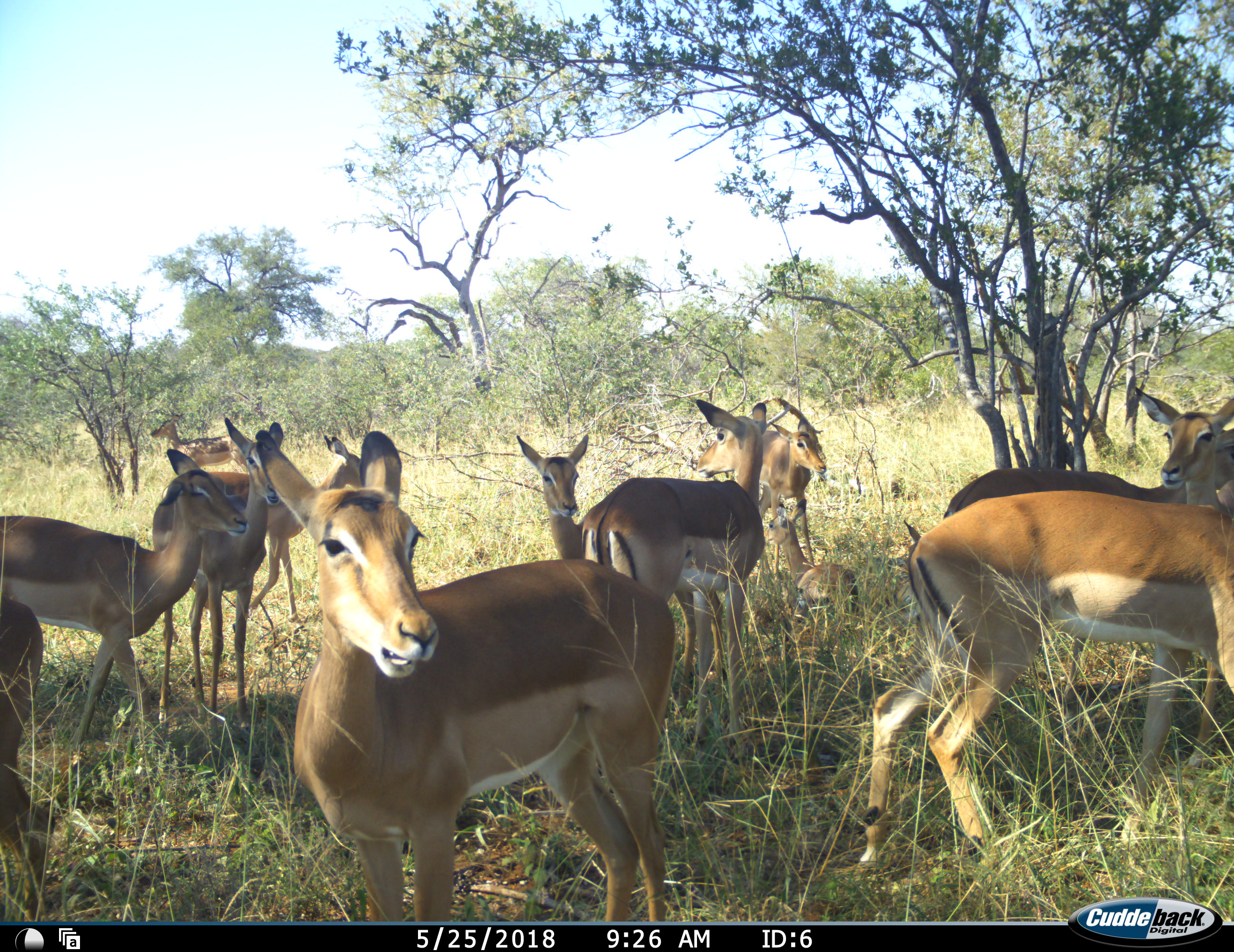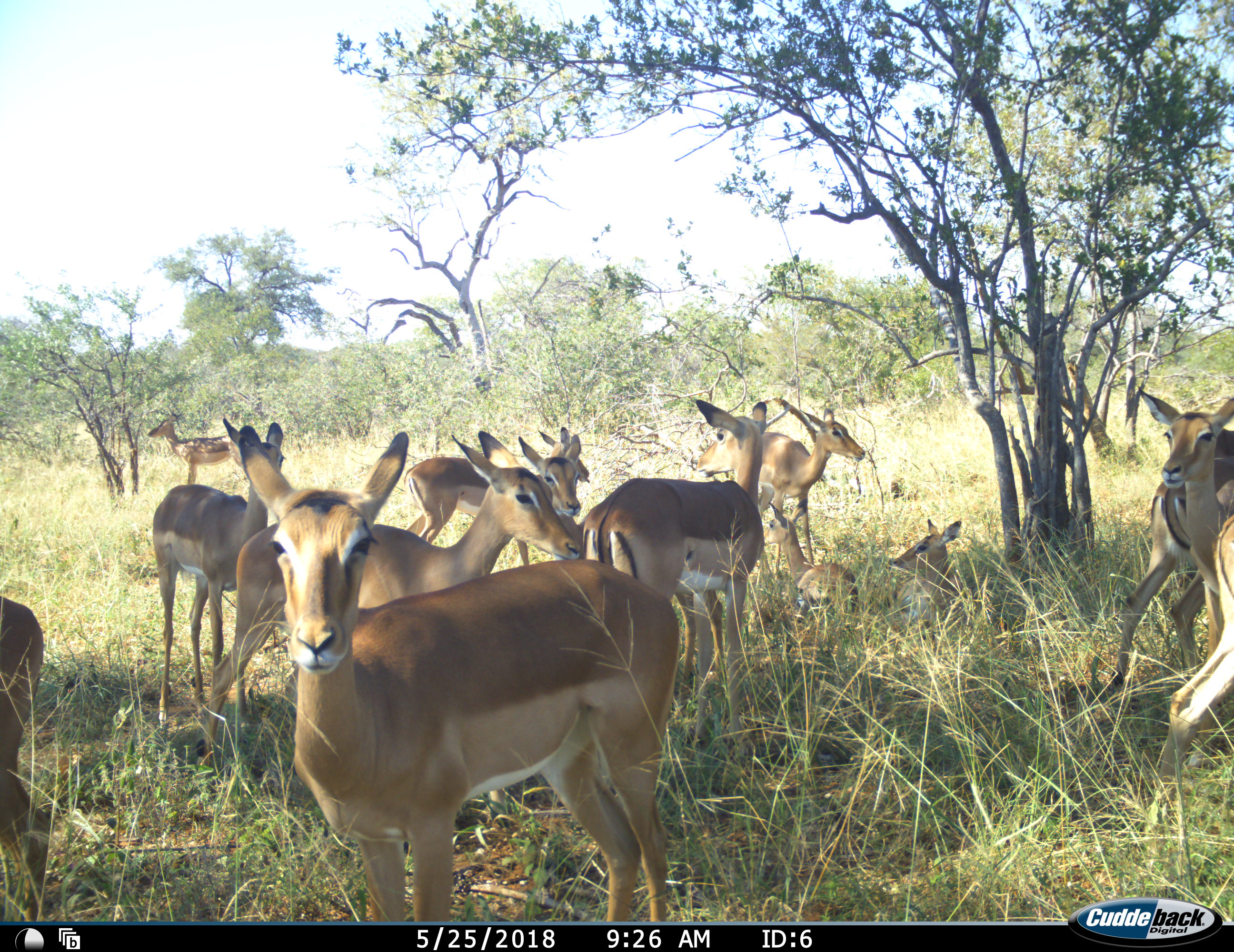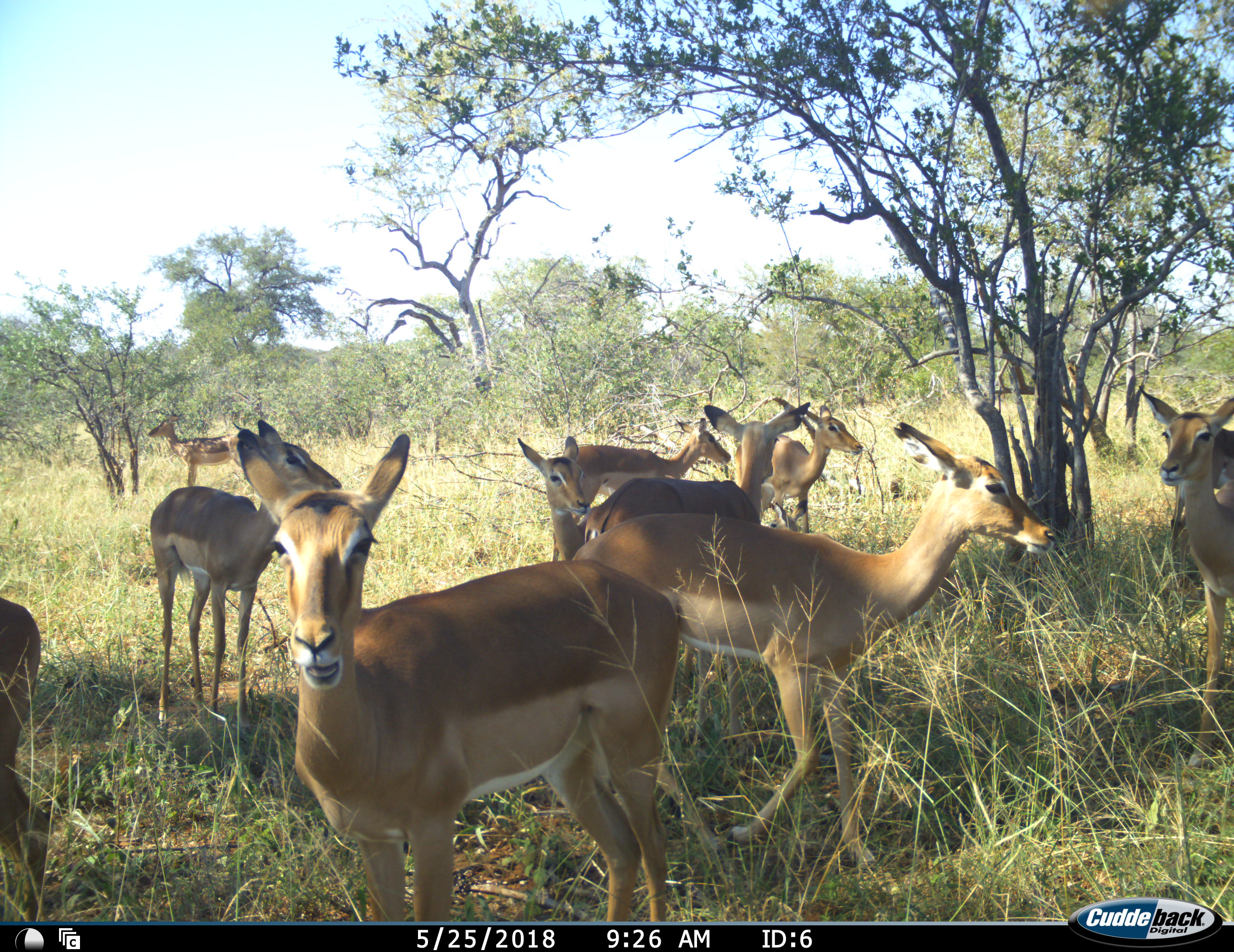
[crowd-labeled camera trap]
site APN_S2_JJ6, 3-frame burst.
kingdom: Animalia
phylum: Chordata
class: Mammalia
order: Artiodactyla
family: Bovidae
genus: Aepyceros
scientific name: Aepyceros melampus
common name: impala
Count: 11-50.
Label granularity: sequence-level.